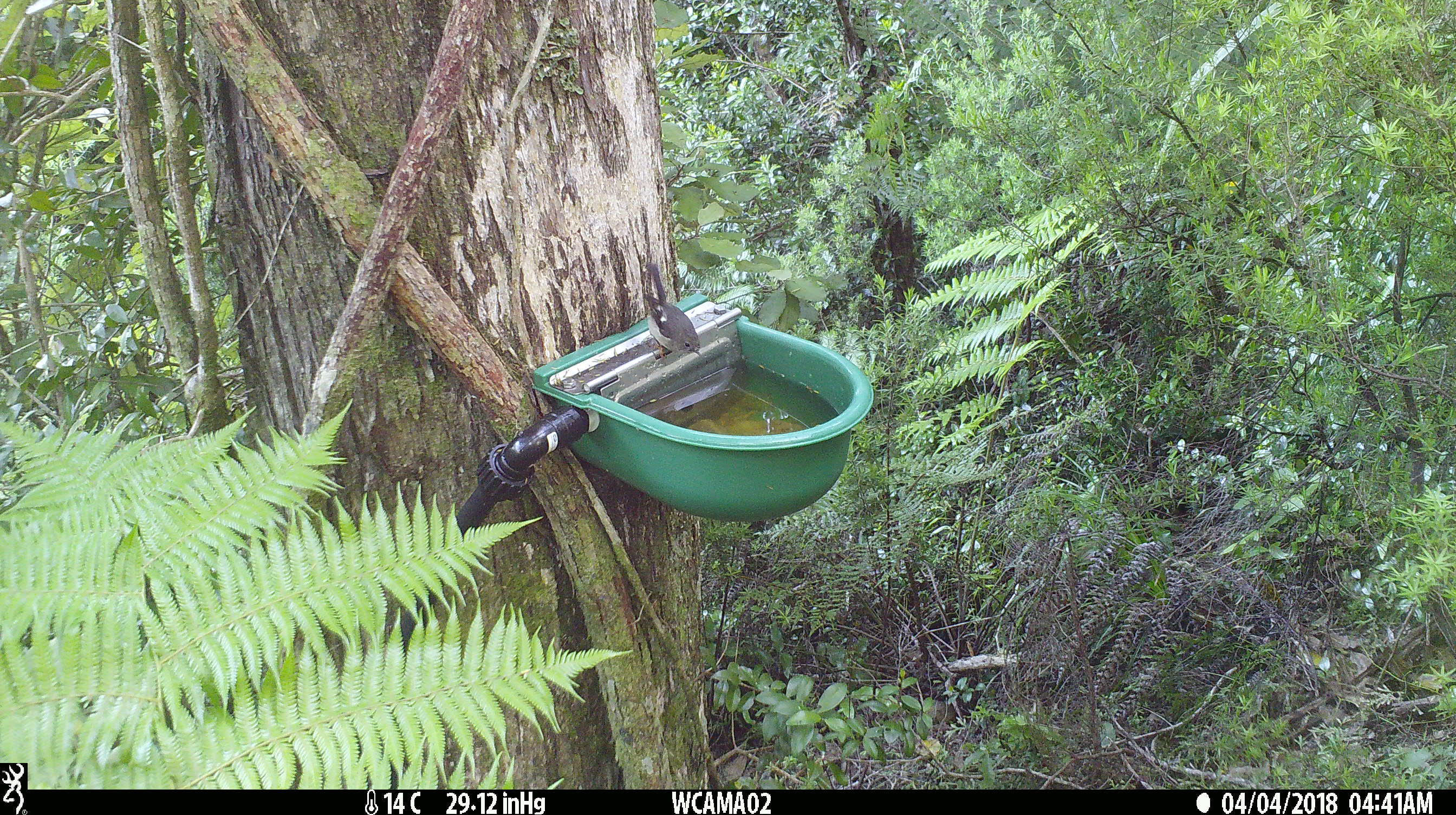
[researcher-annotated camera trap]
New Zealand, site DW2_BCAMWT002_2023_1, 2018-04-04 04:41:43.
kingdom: Animalia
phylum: Chordata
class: Aves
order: Passeriformes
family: Petroicidae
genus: Petroica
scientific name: Petroica macrocephala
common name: tomtit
Tomtit (Petroica macrocephala).